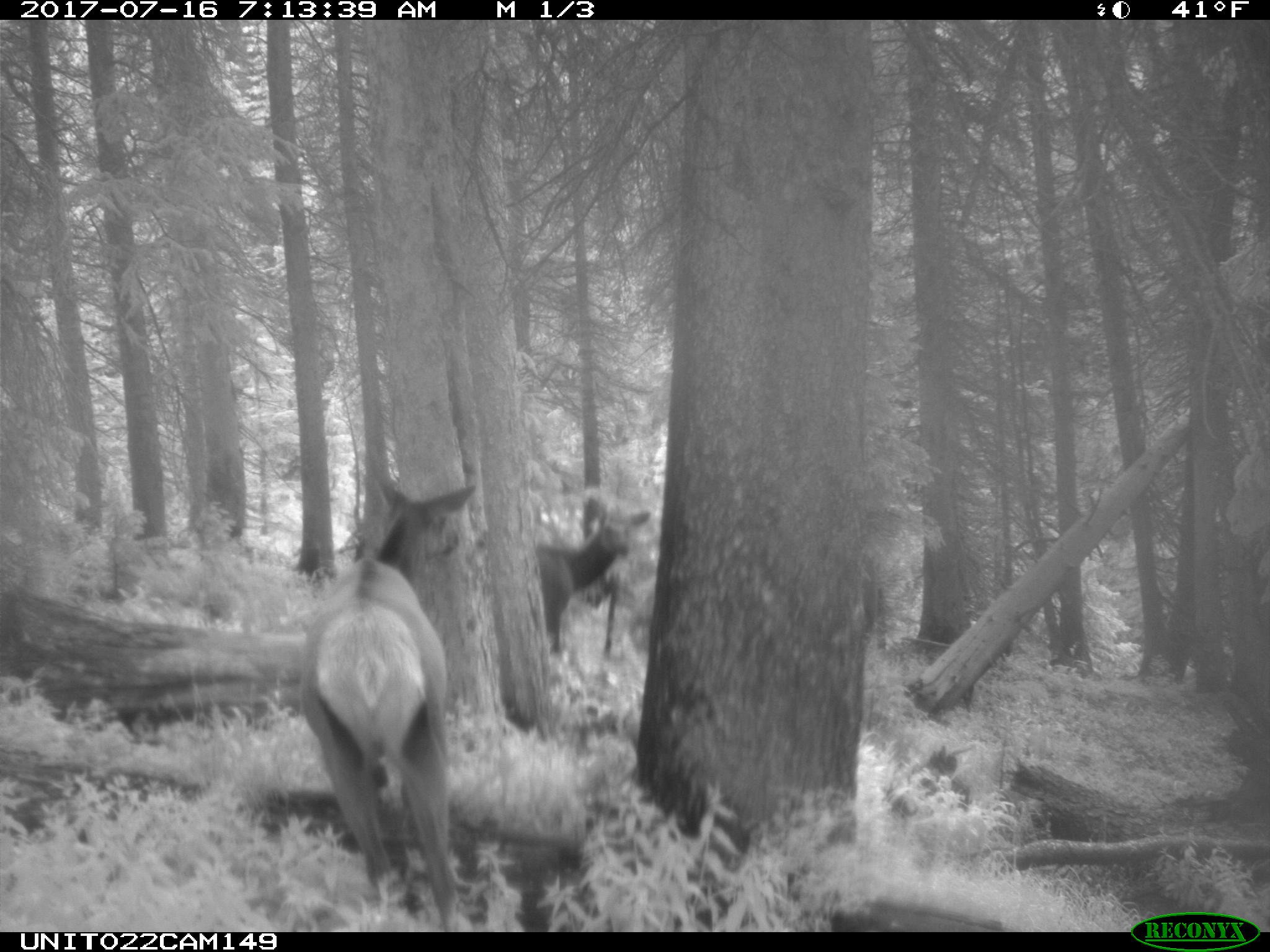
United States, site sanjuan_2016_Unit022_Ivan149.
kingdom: Animalia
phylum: Chordata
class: Mammalia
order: Artiodactyla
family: Cervidae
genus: Cervus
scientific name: Cervus elaphus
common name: red deer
Cervus elaphus (red deer).